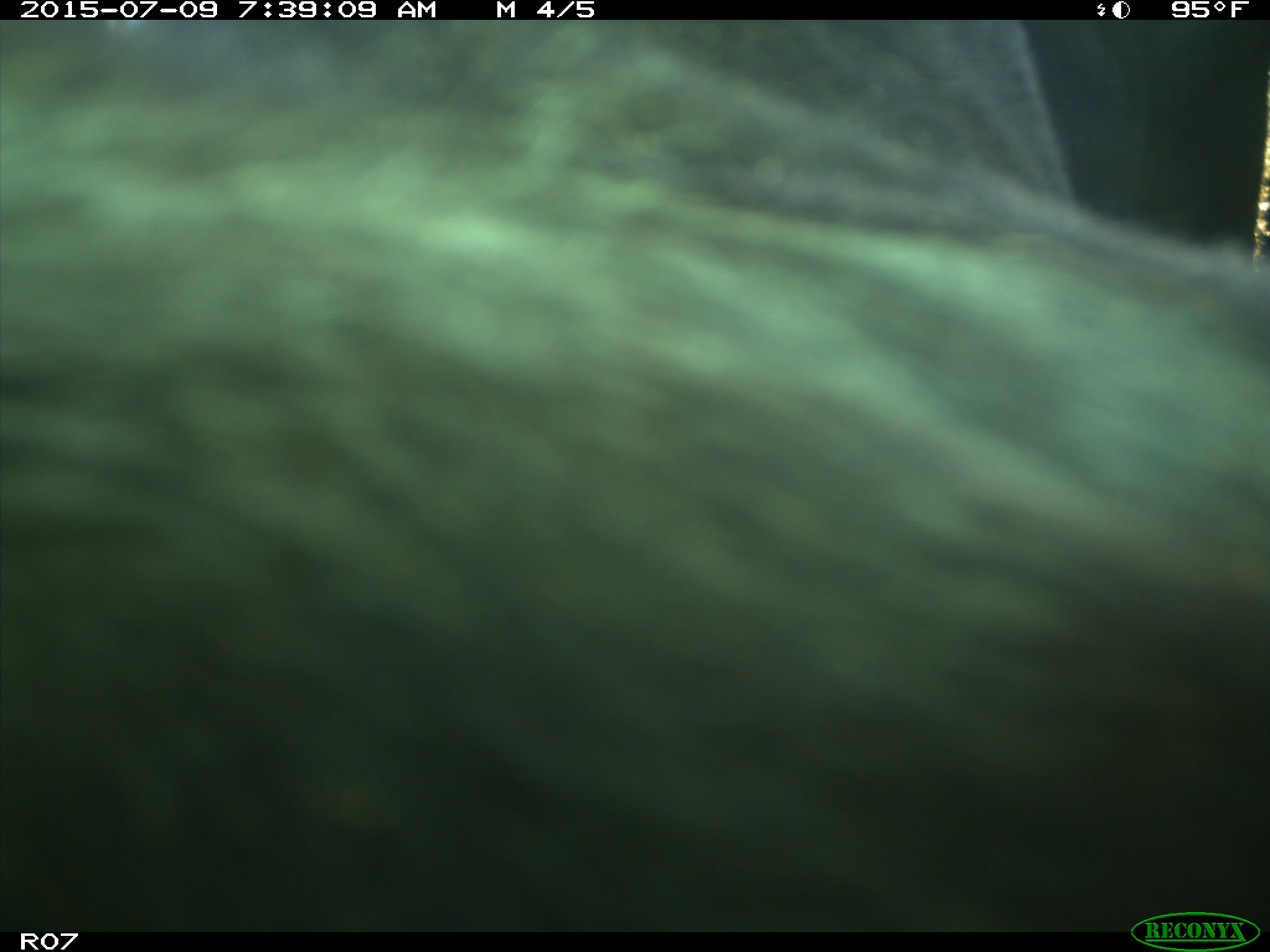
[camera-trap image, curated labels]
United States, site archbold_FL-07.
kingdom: Animalia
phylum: Chordata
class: Mammalia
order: Artiodactyla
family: Bovidae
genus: Bos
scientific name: Bos taurus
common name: domestic cow